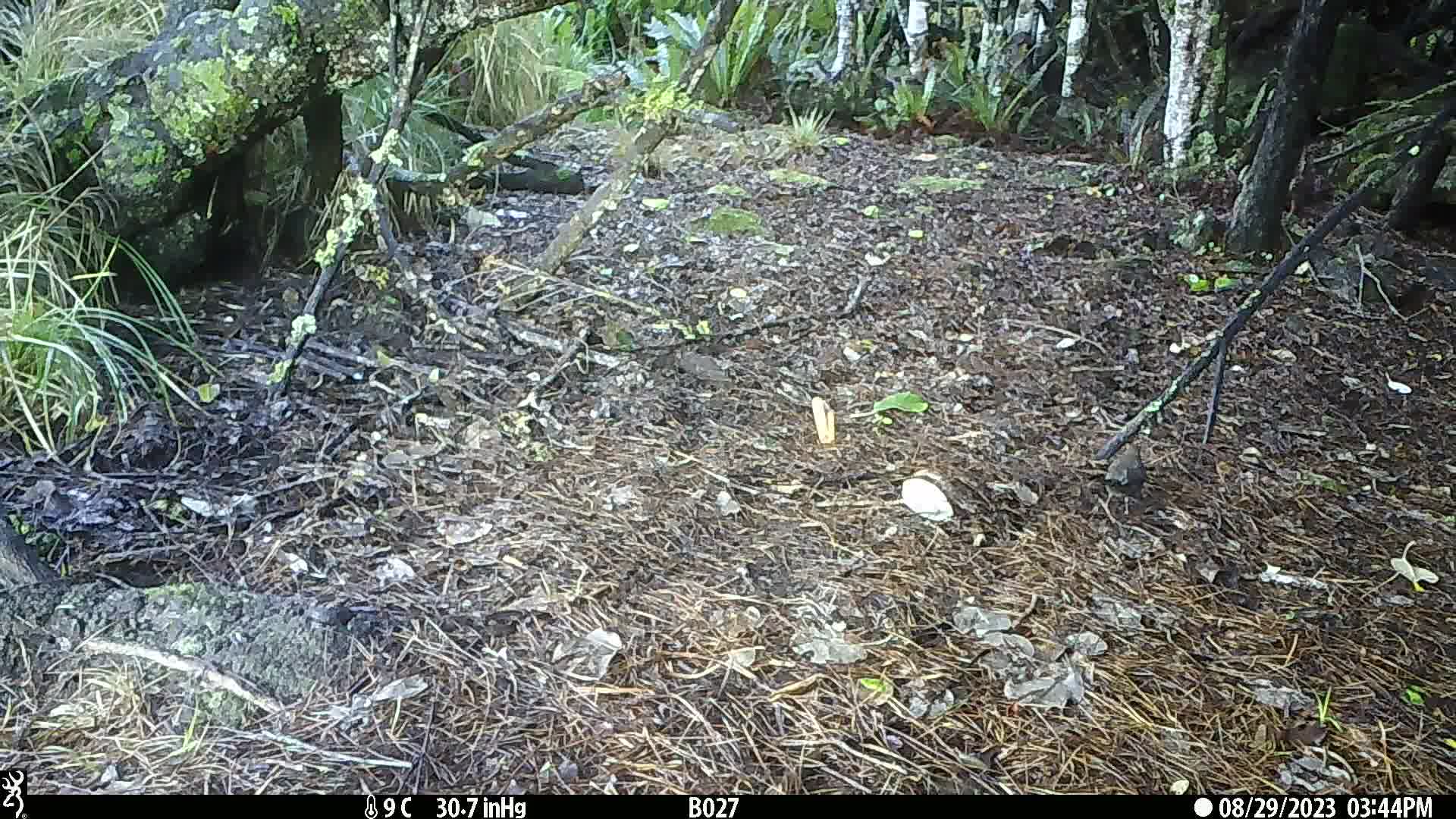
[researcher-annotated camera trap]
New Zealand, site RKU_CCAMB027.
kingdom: Animalia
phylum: Chordata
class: Aves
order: Passeriformes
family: Turdidae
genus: Turdus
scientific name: Turdus merula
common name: eurasian blackbird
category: blackbird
Blackbird (eurasian blackbird) (Turdus merula).